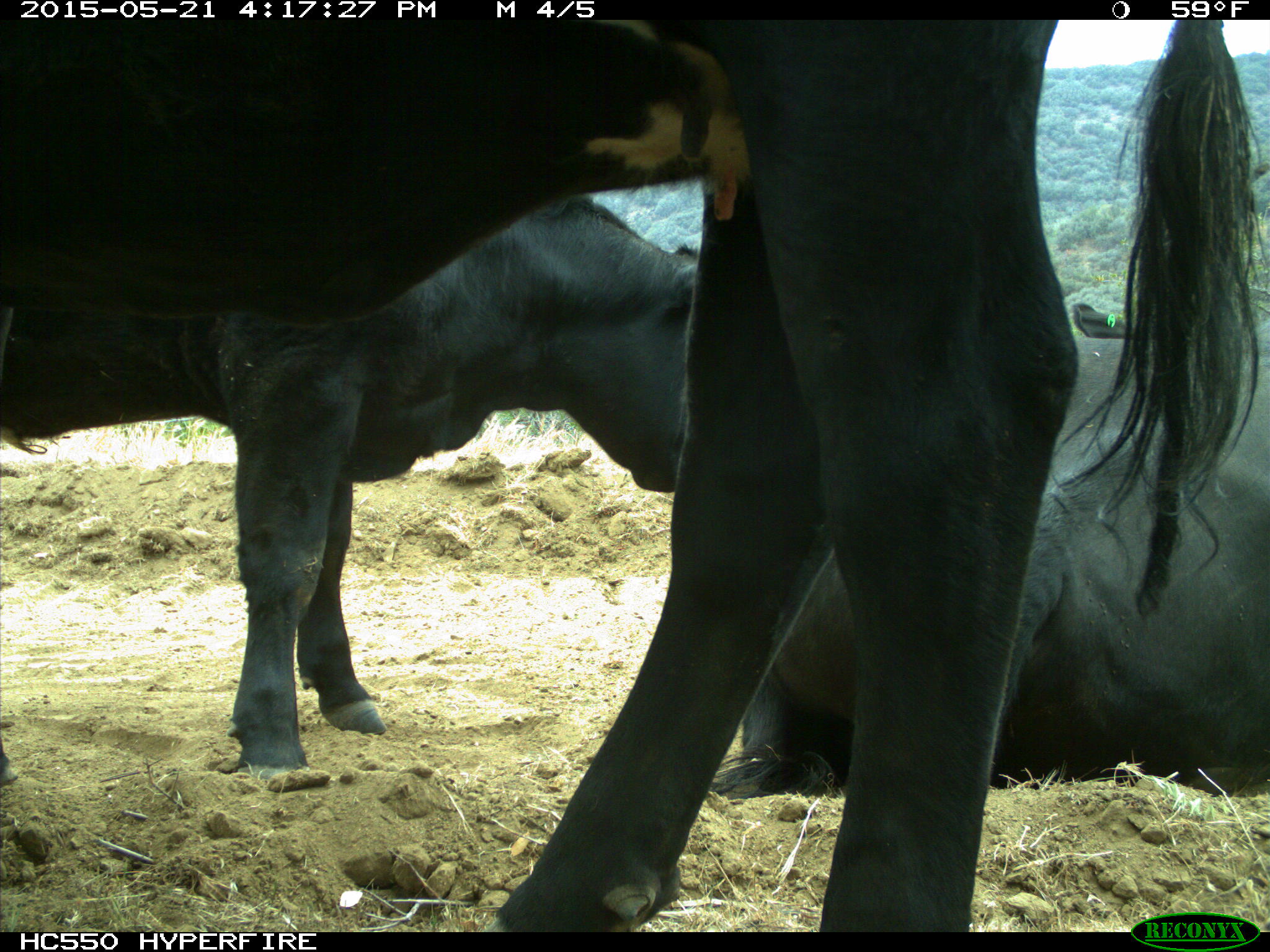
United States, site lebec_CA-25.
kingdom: Animalia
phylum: Chordata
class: Mammalia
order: Artiodactyla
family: Bovidae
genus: Bos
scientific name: Bos taurus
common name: domestic cow